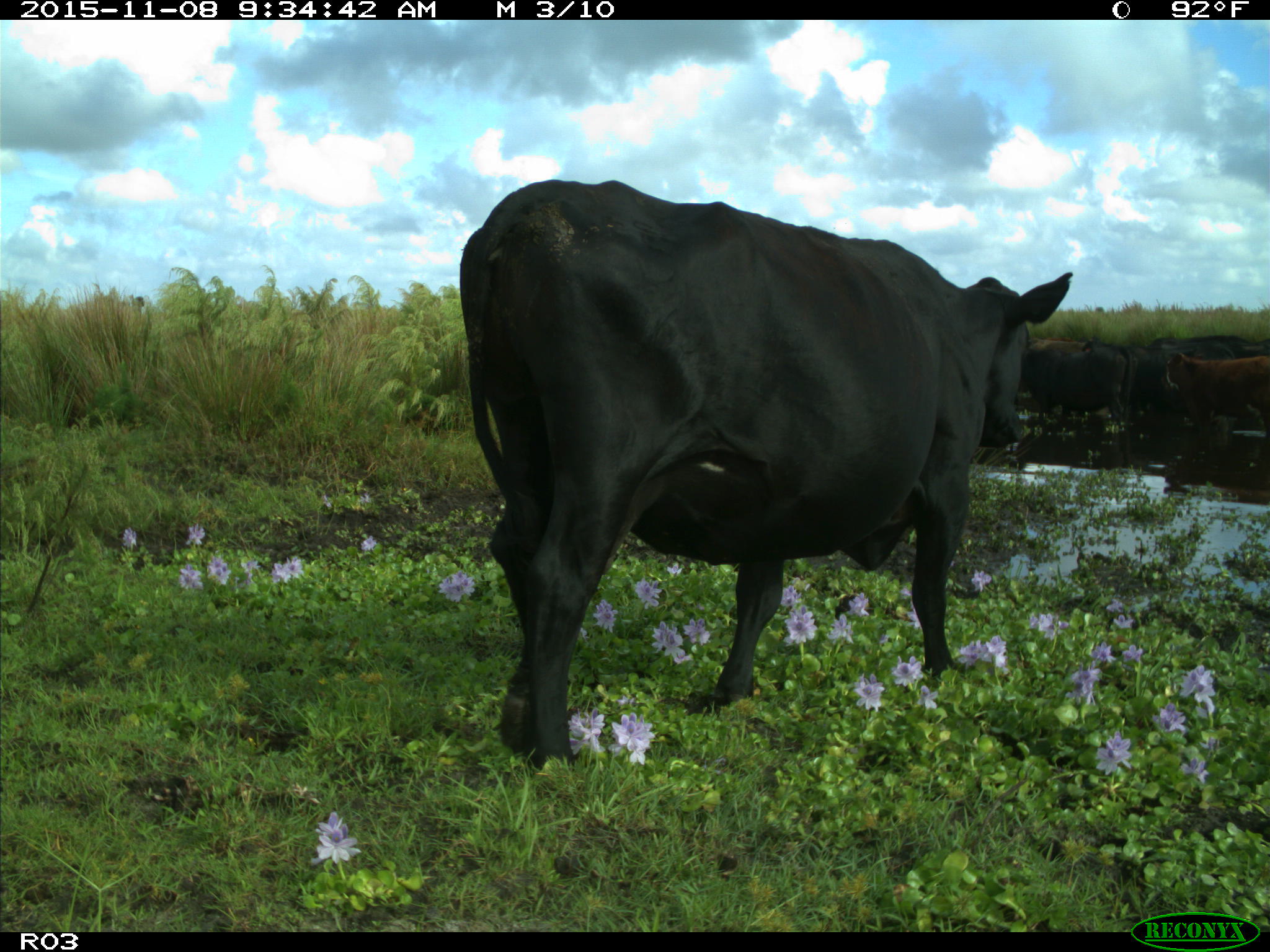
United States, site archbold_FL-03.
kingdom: Animalia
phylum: Chordata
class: Mammalia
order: Artiodactyla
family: Bovidae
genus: Bos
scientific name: Bos taurus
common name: domestic cow